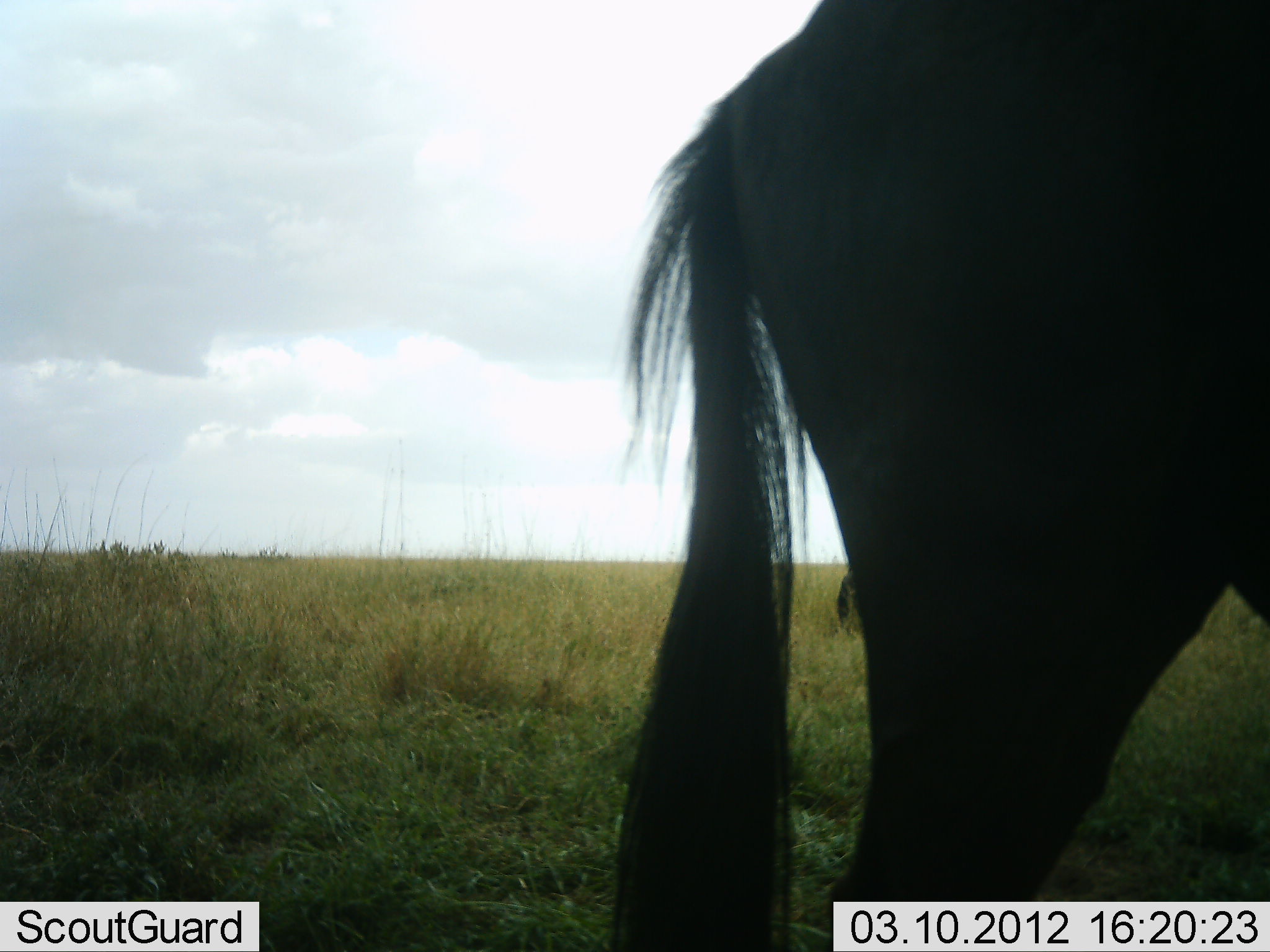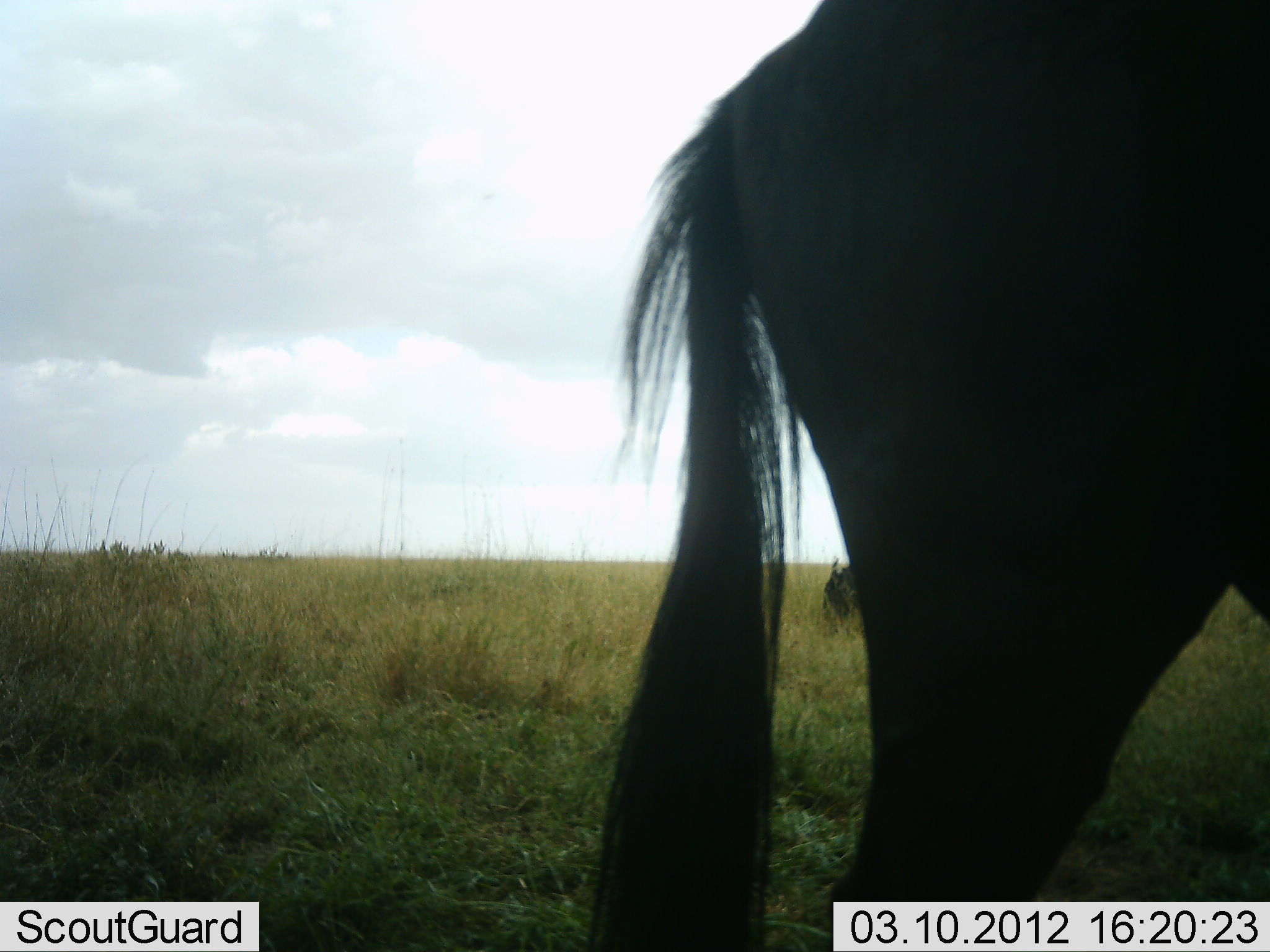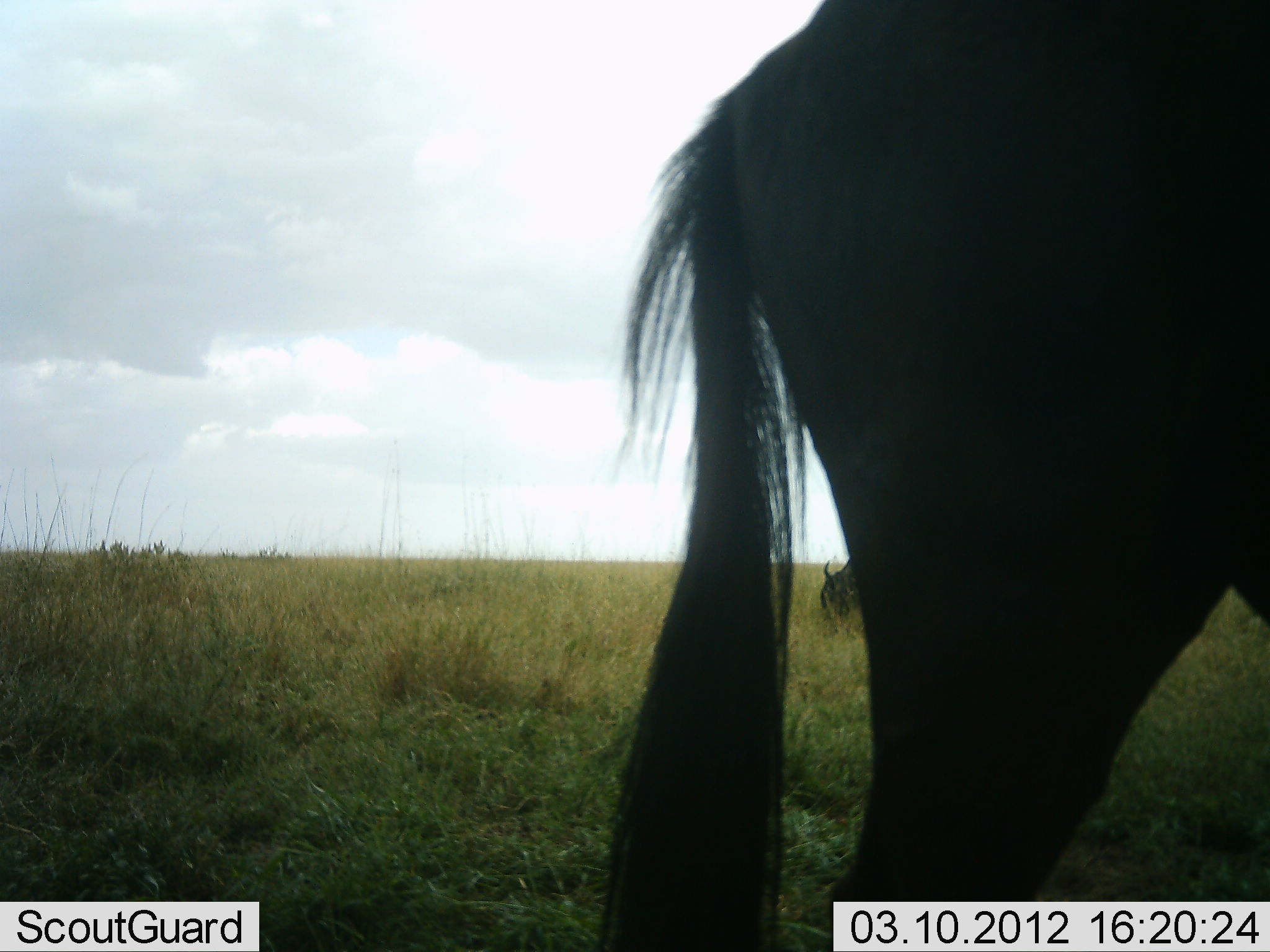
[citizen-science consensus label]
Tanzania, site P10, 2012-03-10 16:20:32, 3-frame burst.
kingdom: Animalia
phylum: Chordata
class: Mammalia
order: Artiodactyla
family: Bovidae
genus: Connochaetes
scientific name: Connochaetes taurinus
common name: blue wildebeest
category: wildebeest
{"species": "wildebeest (blue wildebeest) (Connochaetes taurinus)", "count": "2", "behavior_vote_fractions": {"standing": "88%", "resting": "0%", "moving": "0%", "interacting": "4%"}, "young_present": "0%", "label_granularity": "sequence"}